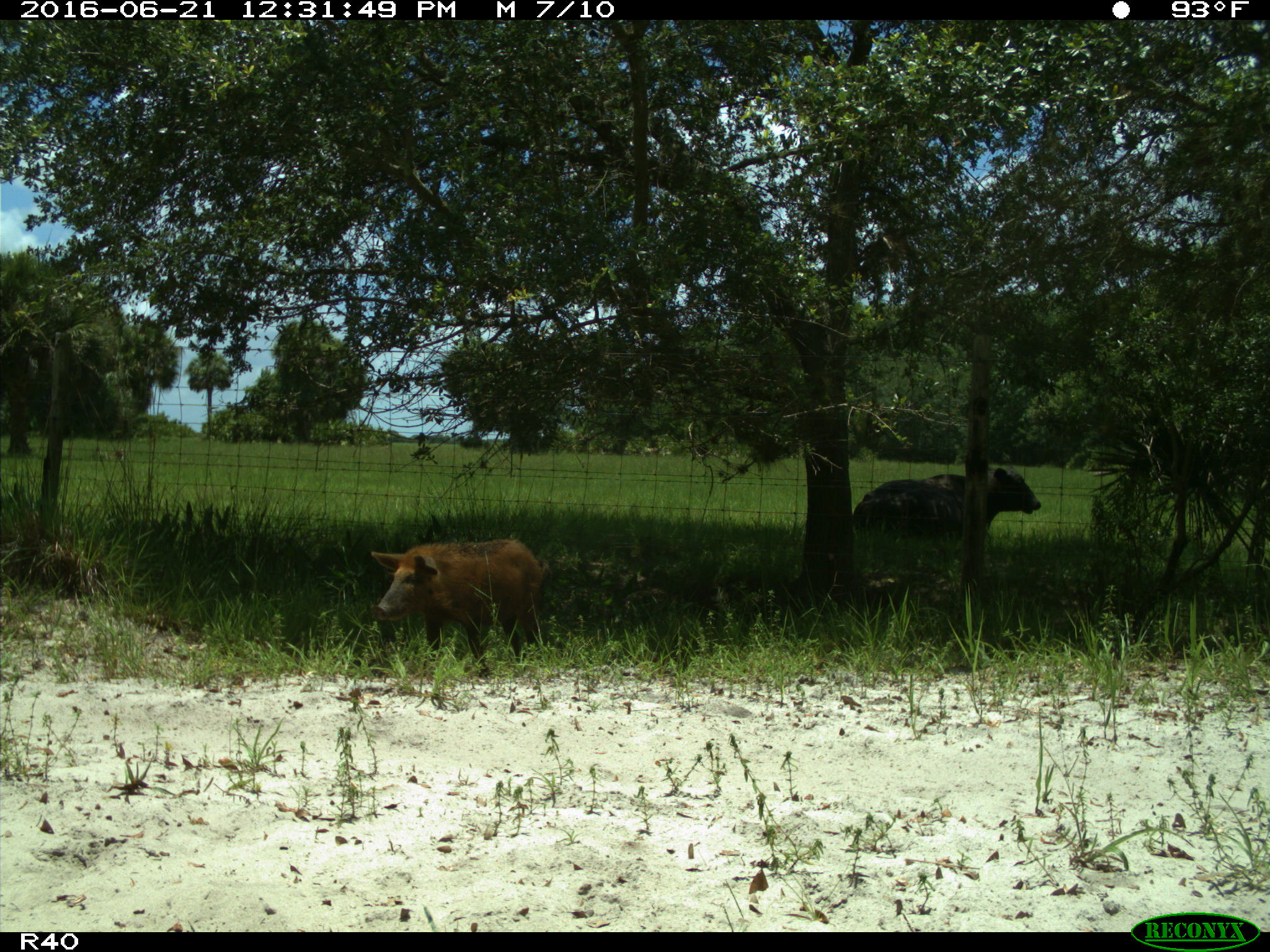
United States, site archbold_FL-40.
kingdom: Animalia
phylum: Chordata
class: Mammalia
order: Artiodactyla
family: Suidae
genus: Sus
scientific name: Sus scrofa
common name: wild boar